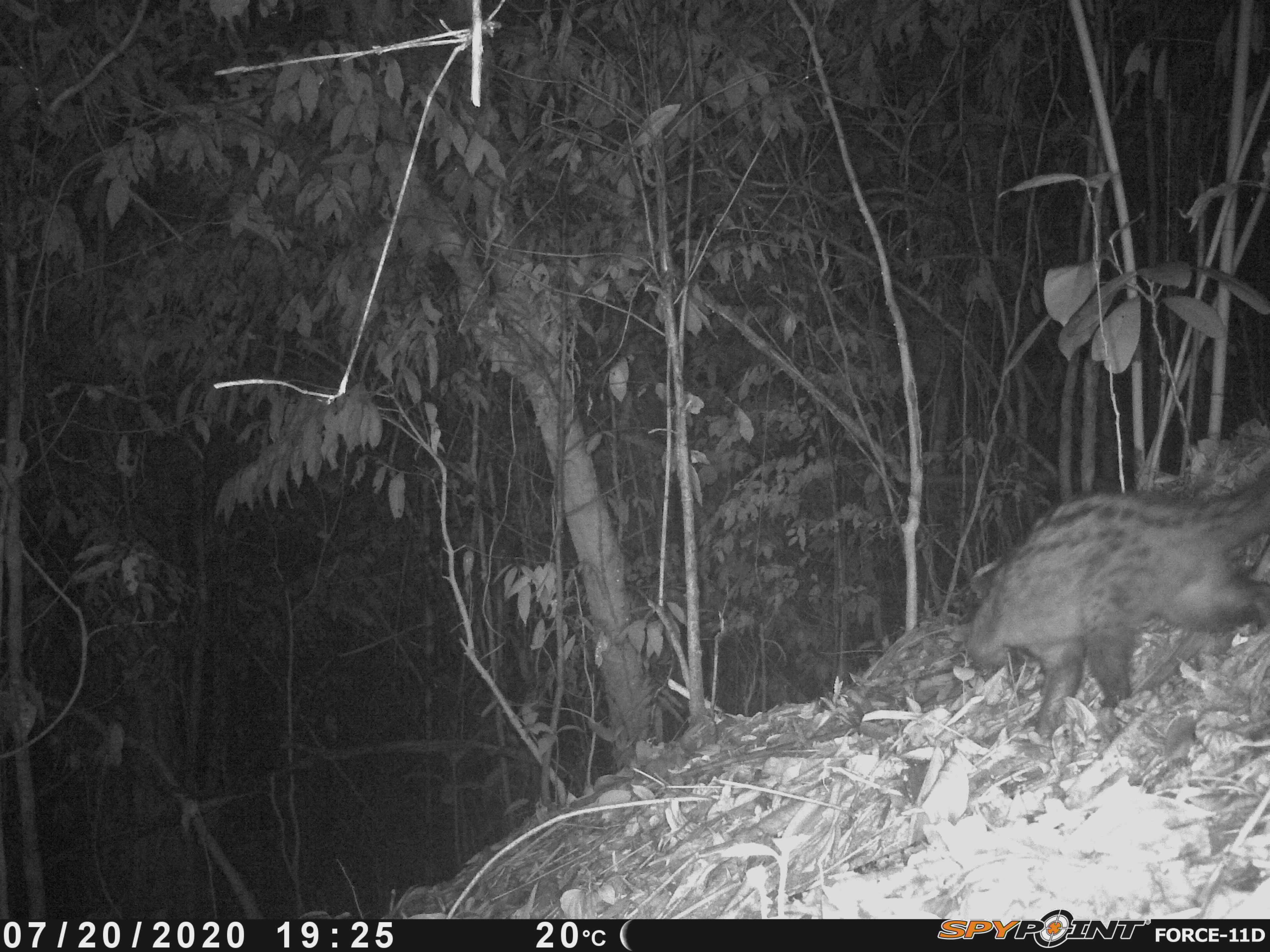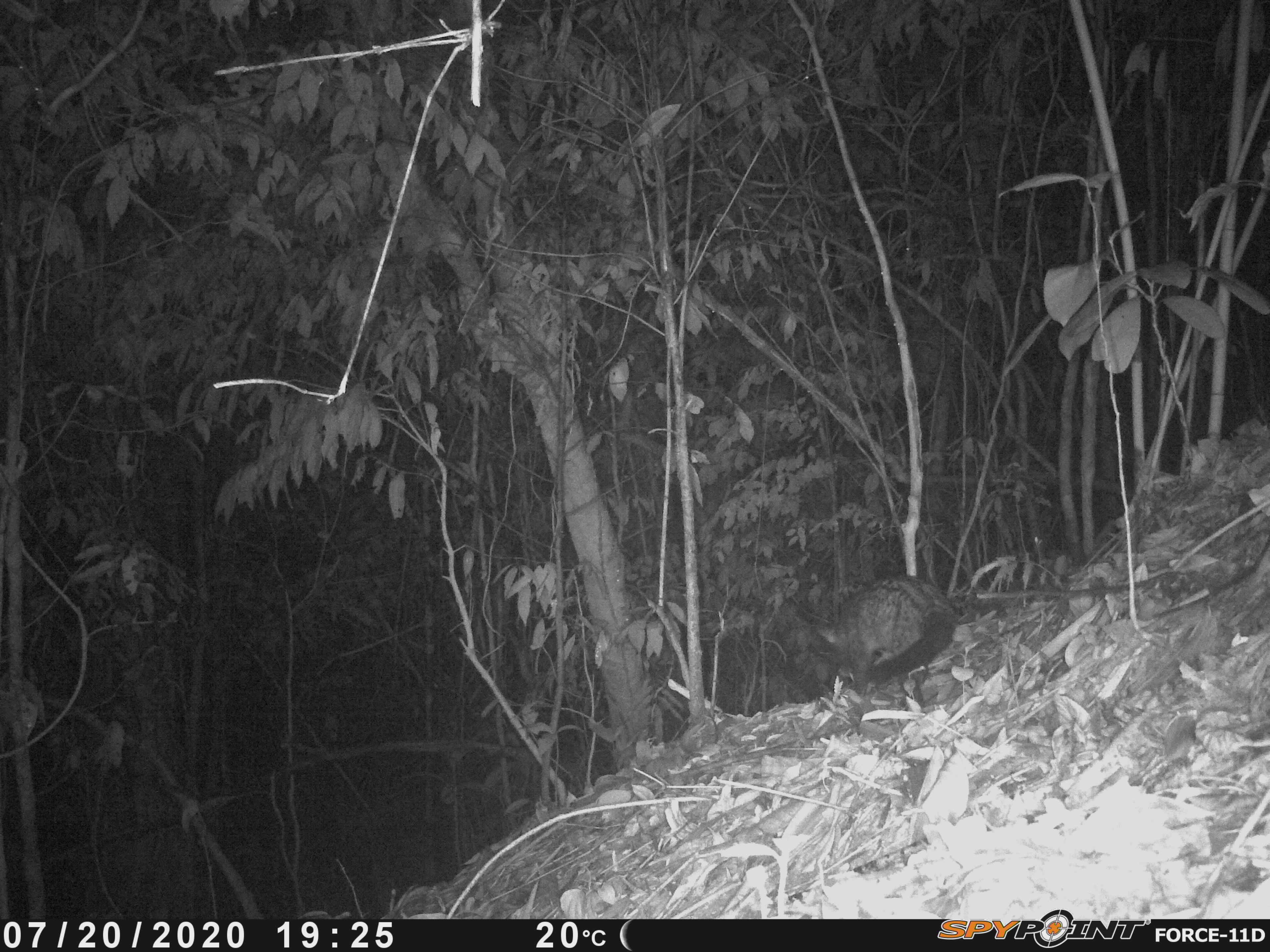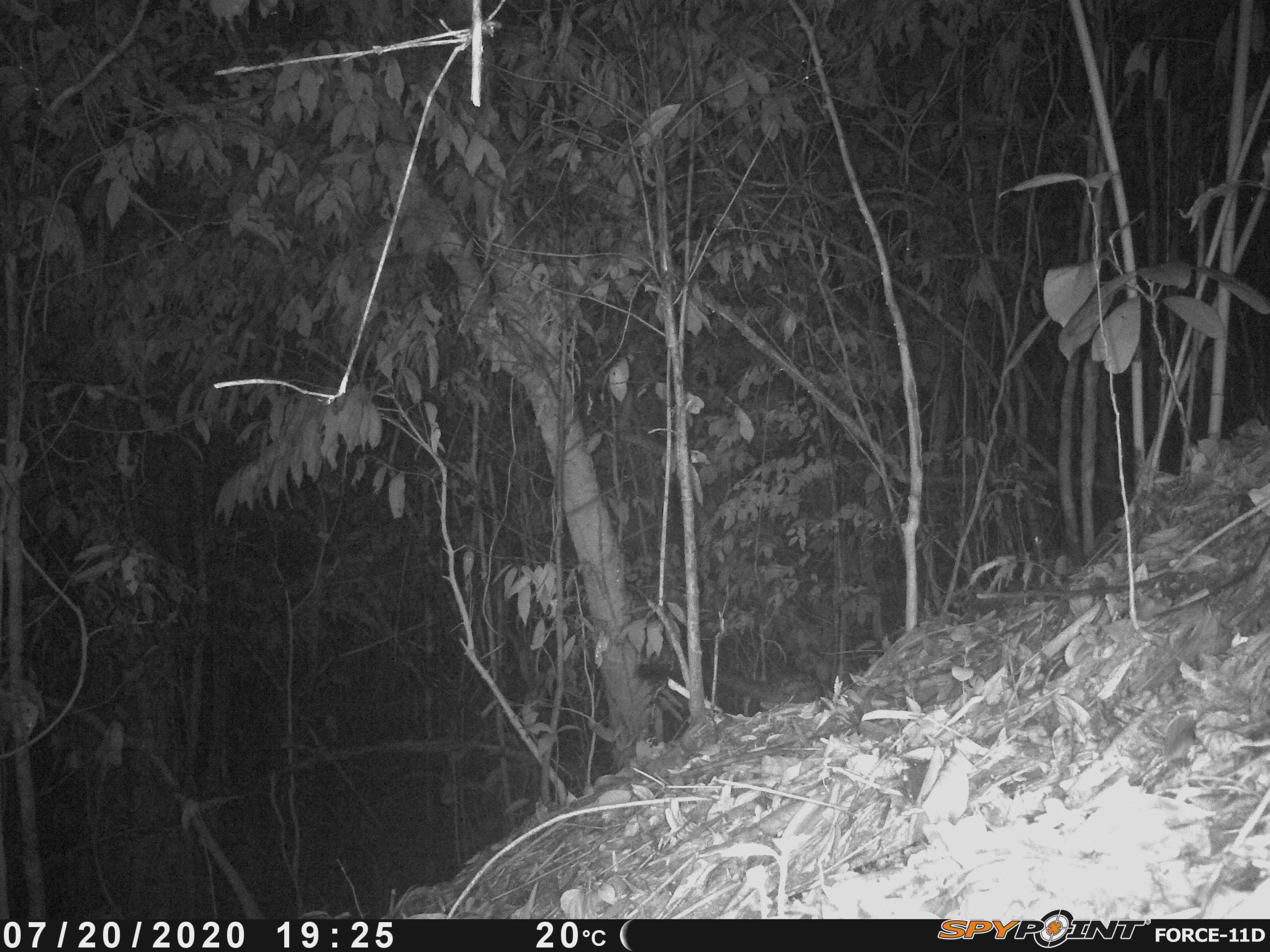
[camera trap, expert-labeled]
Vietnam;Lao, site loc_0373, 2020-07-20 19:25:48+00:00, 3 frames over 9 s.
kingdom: Animalia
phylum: Chordata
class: Mammalia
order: Carnivora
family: Viverridae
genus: Paradoxurus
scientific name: Paradoxurus hermaphroditus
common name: common palm civet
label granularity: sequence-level